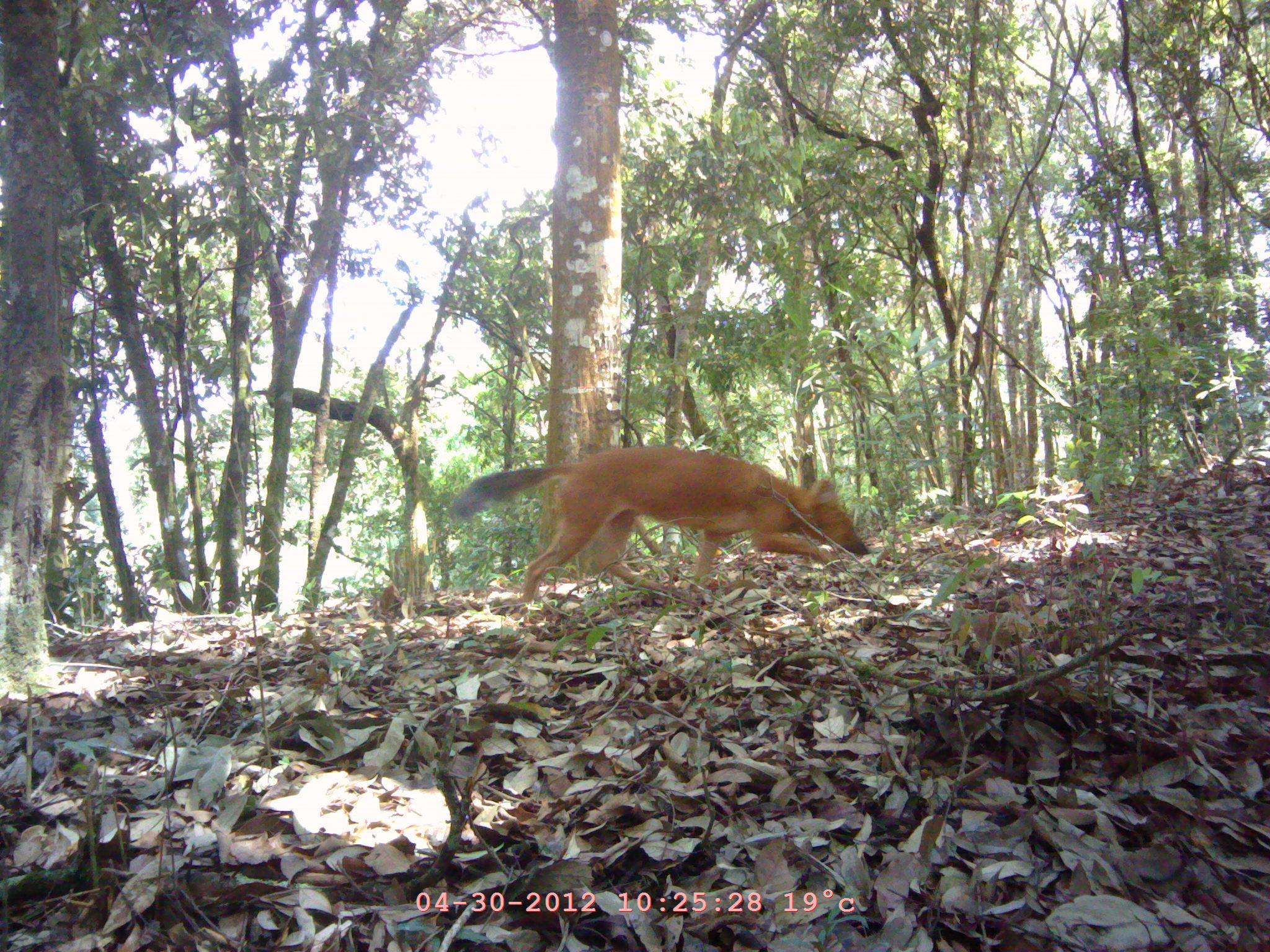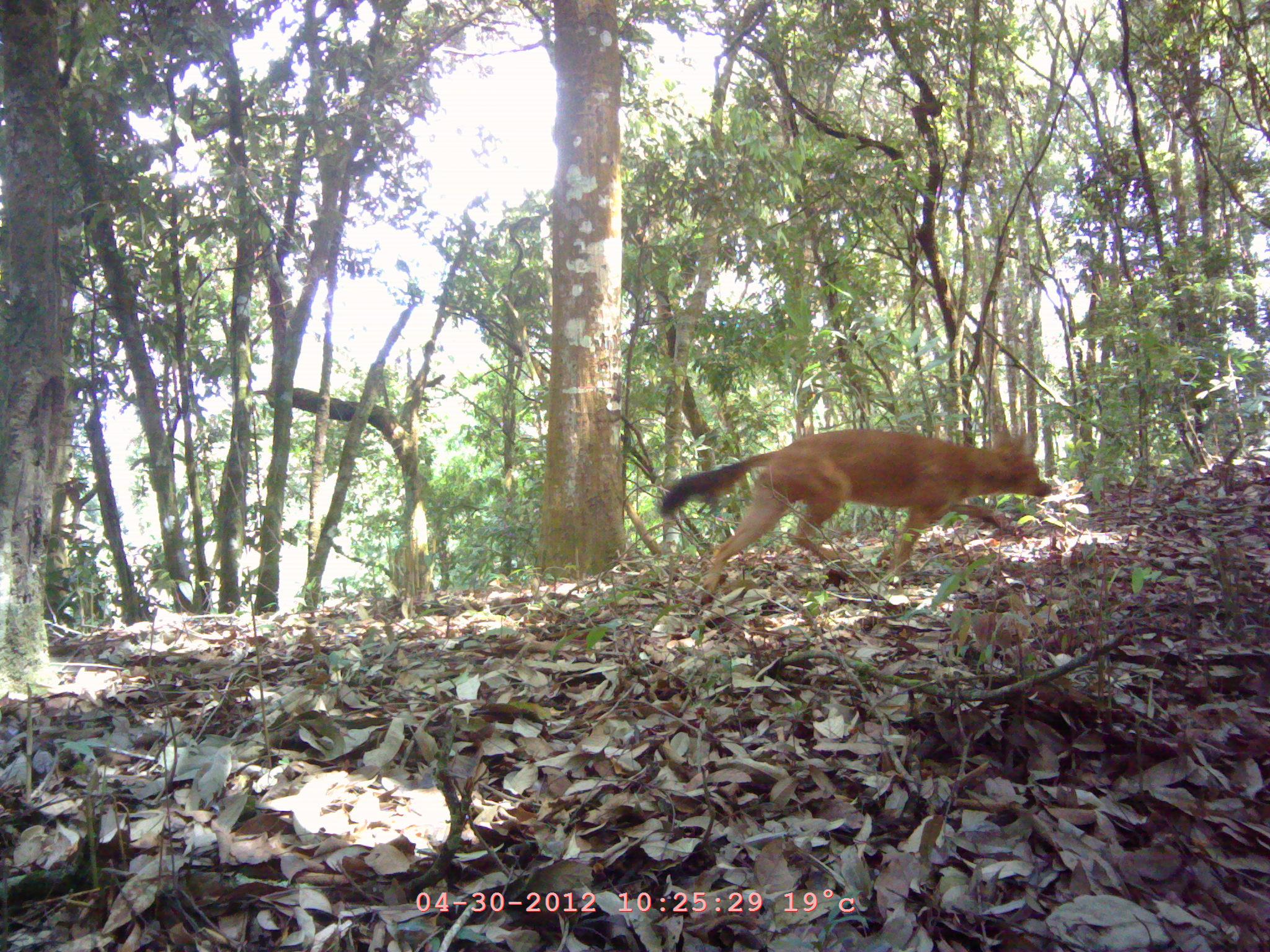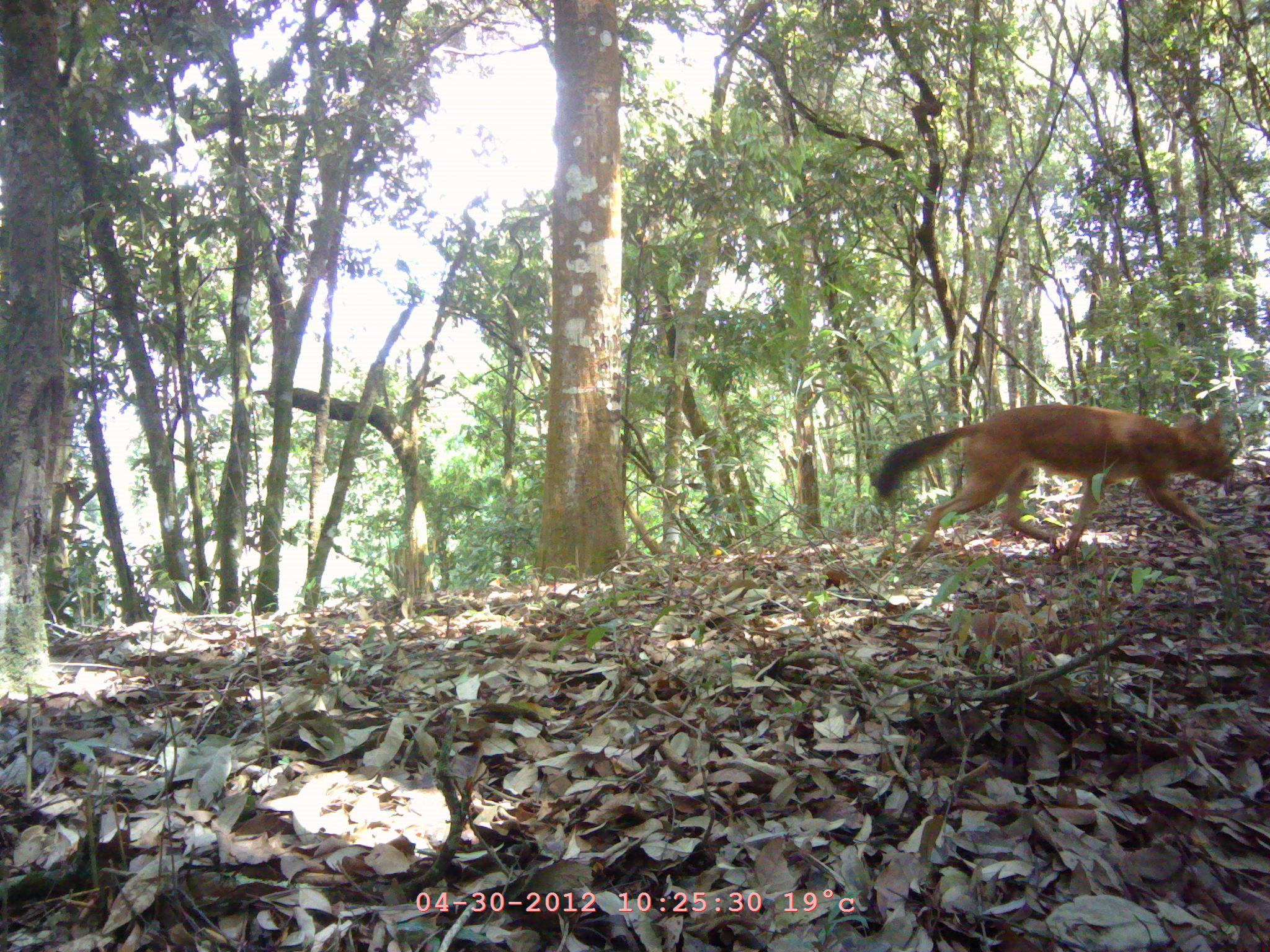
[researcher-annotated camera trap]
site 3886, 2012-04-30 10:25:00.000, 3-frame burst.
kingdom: Animalia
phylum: Chordata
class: Mammalia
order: Carnivora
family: Canidae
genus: Cuon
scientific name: Cuon alpinus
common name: dhole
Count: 1.